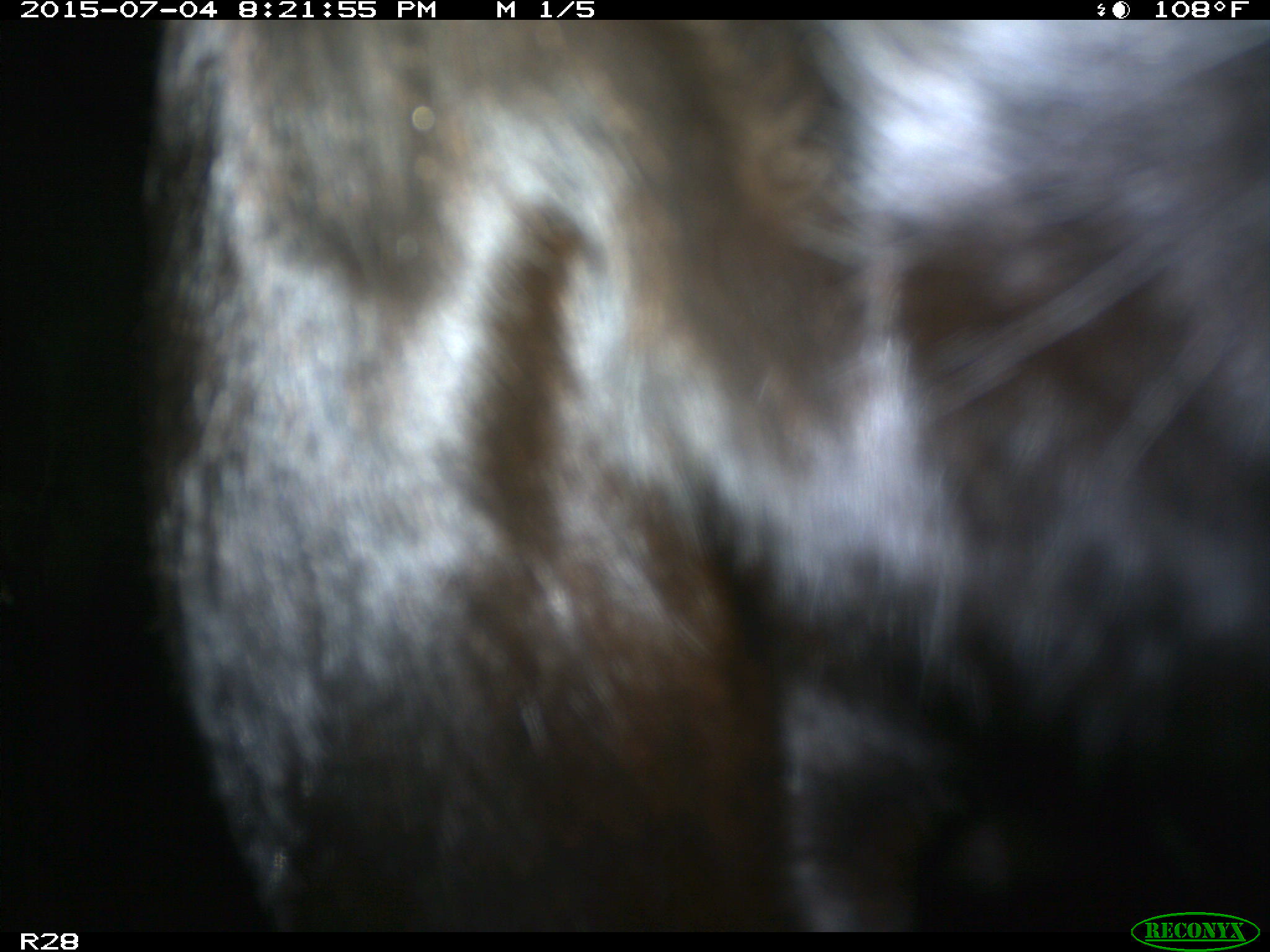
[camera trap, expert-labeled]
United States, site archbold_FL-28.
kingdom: Animalia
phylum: Chordata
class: Mammalia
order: Artiodactyla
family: Bovidae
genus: Bos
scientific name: Bos taurus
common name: domestic cow